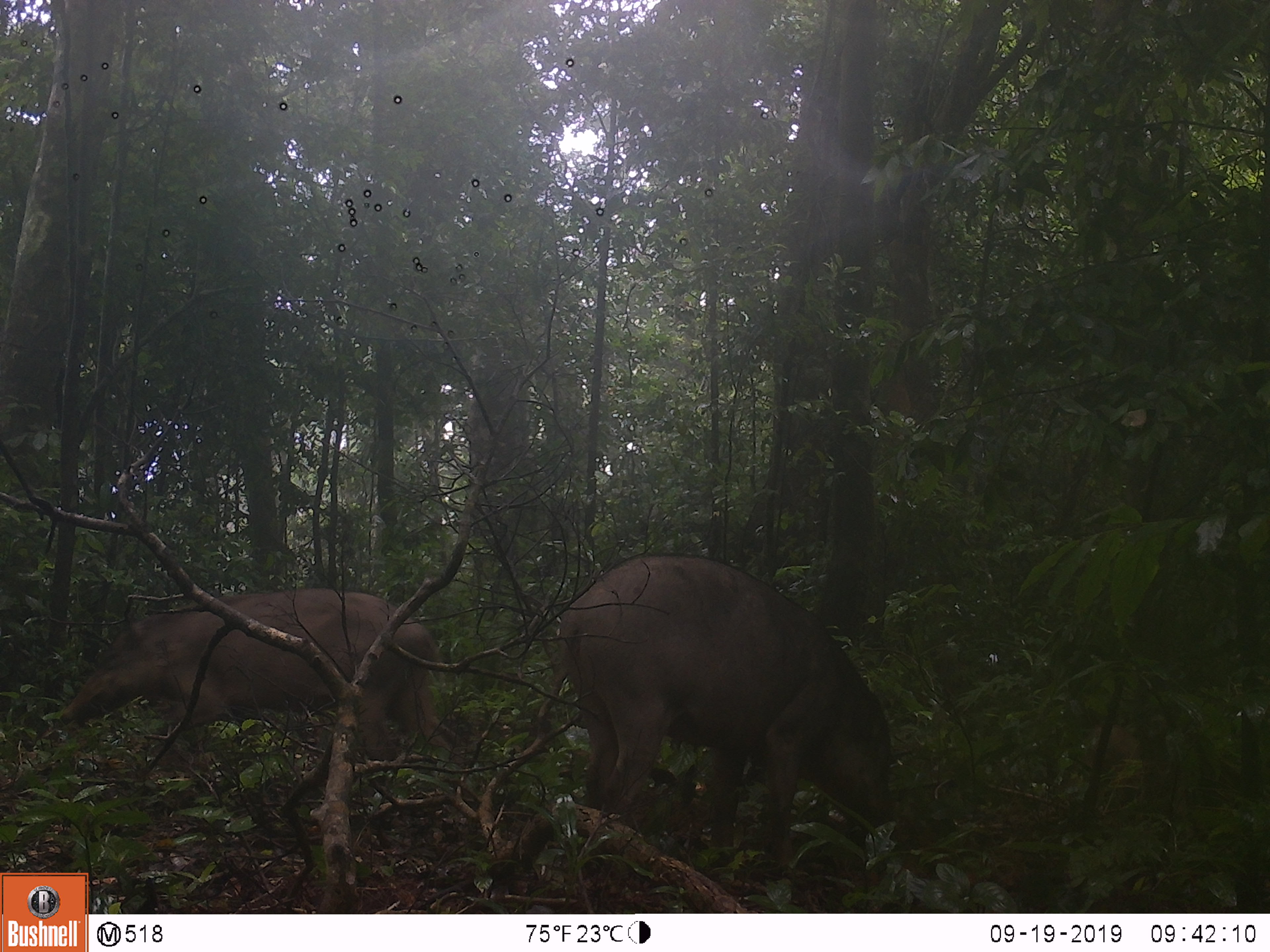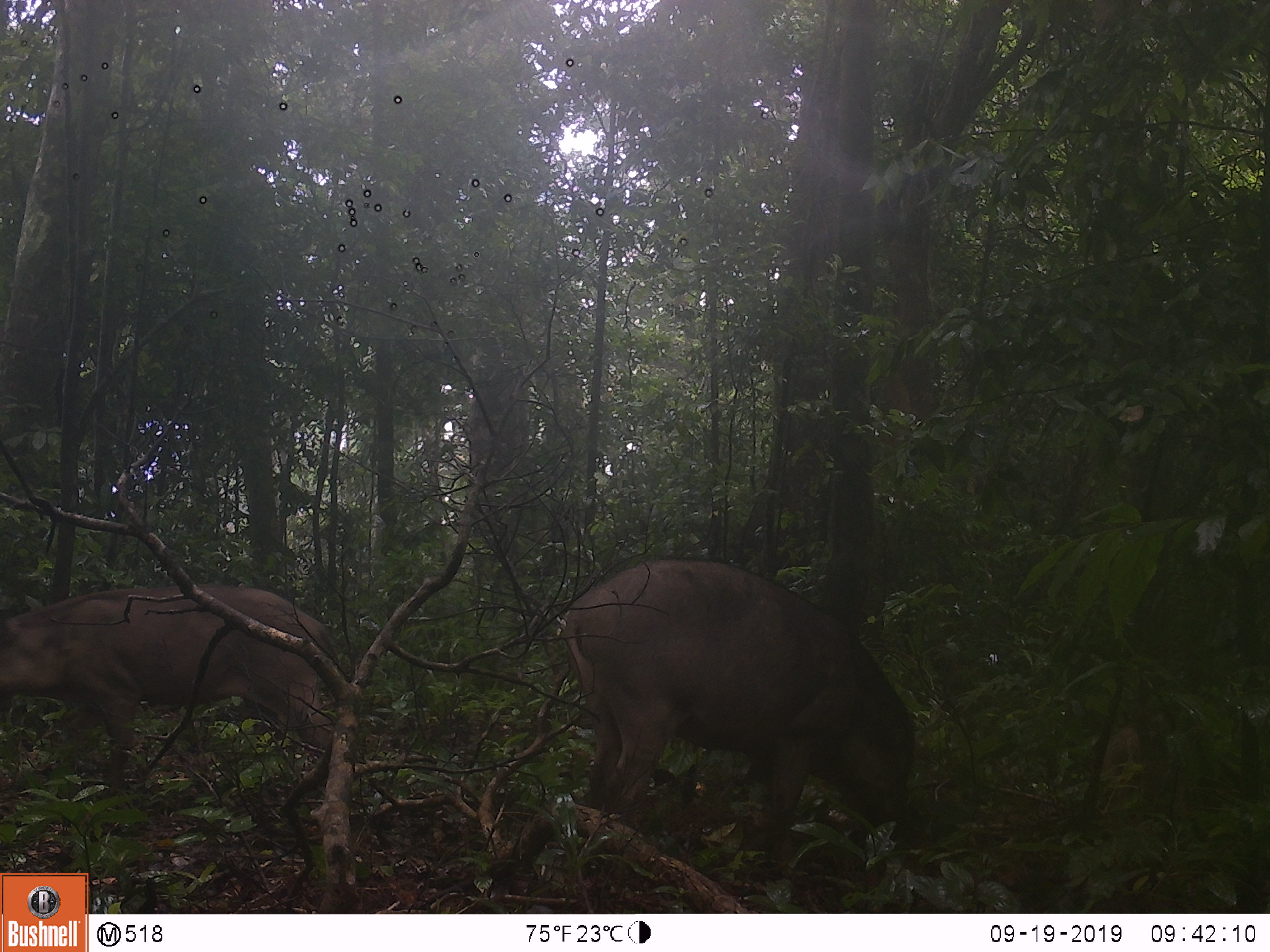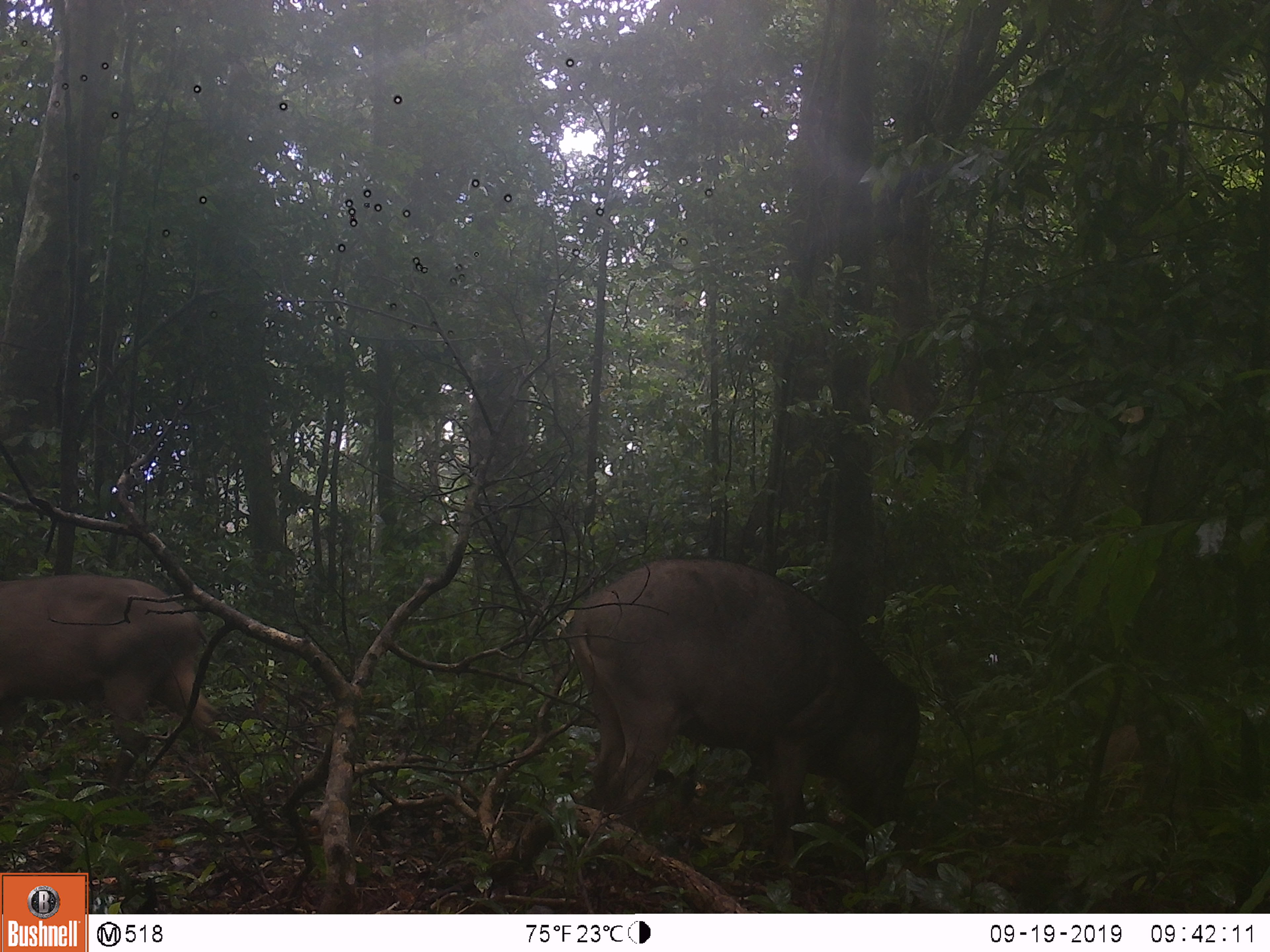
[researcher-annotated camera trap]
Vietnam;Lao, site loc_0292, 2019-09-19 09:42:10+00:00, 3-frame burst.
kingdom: Animalia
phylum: Chordata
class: Mammalia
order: Artiodactyla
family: Suidae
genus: Sus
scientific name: Sus scrofa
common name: eurasian wild pig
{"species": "eurasian wild pig (Sus scrofa)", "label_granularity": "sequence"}